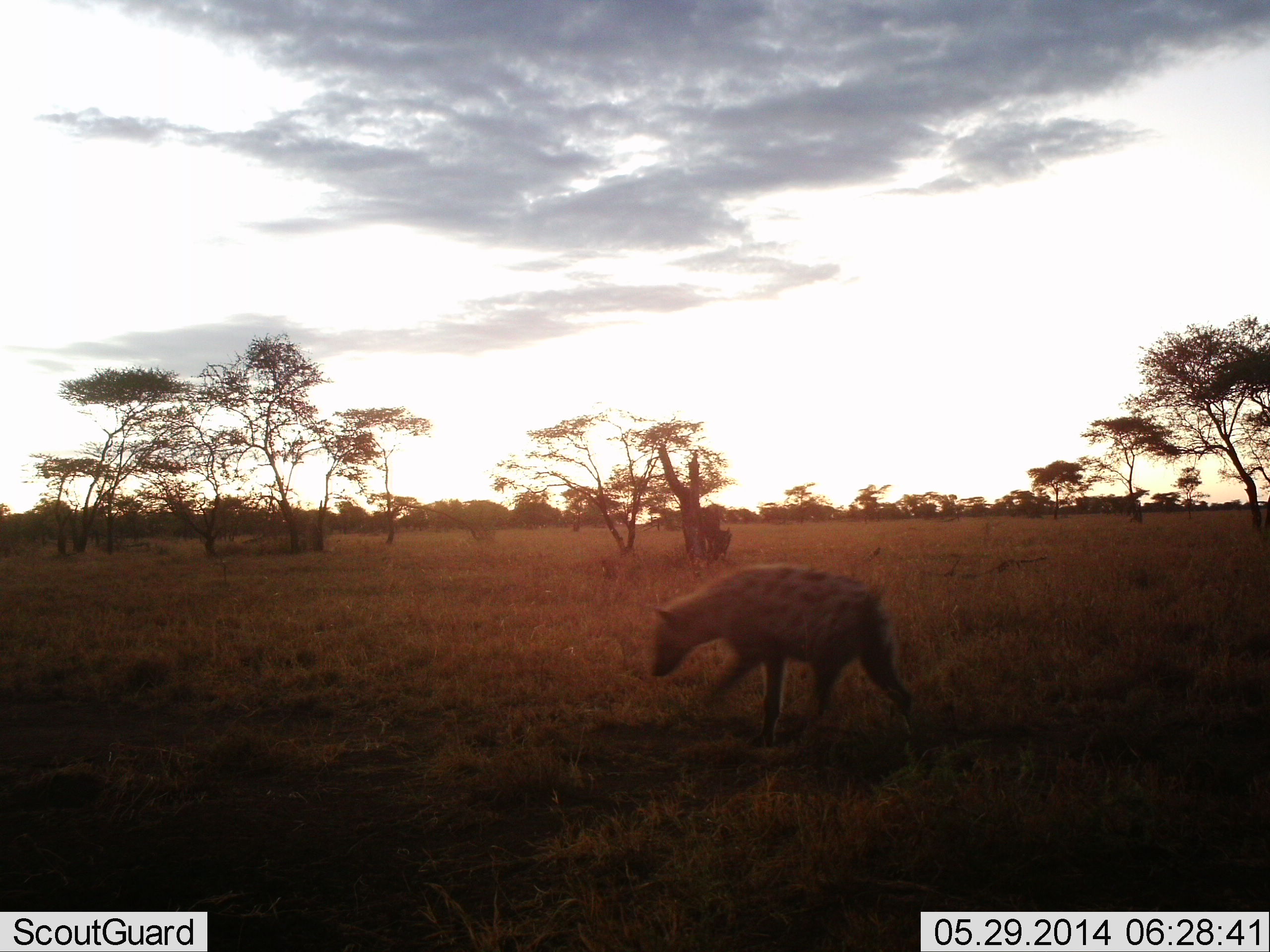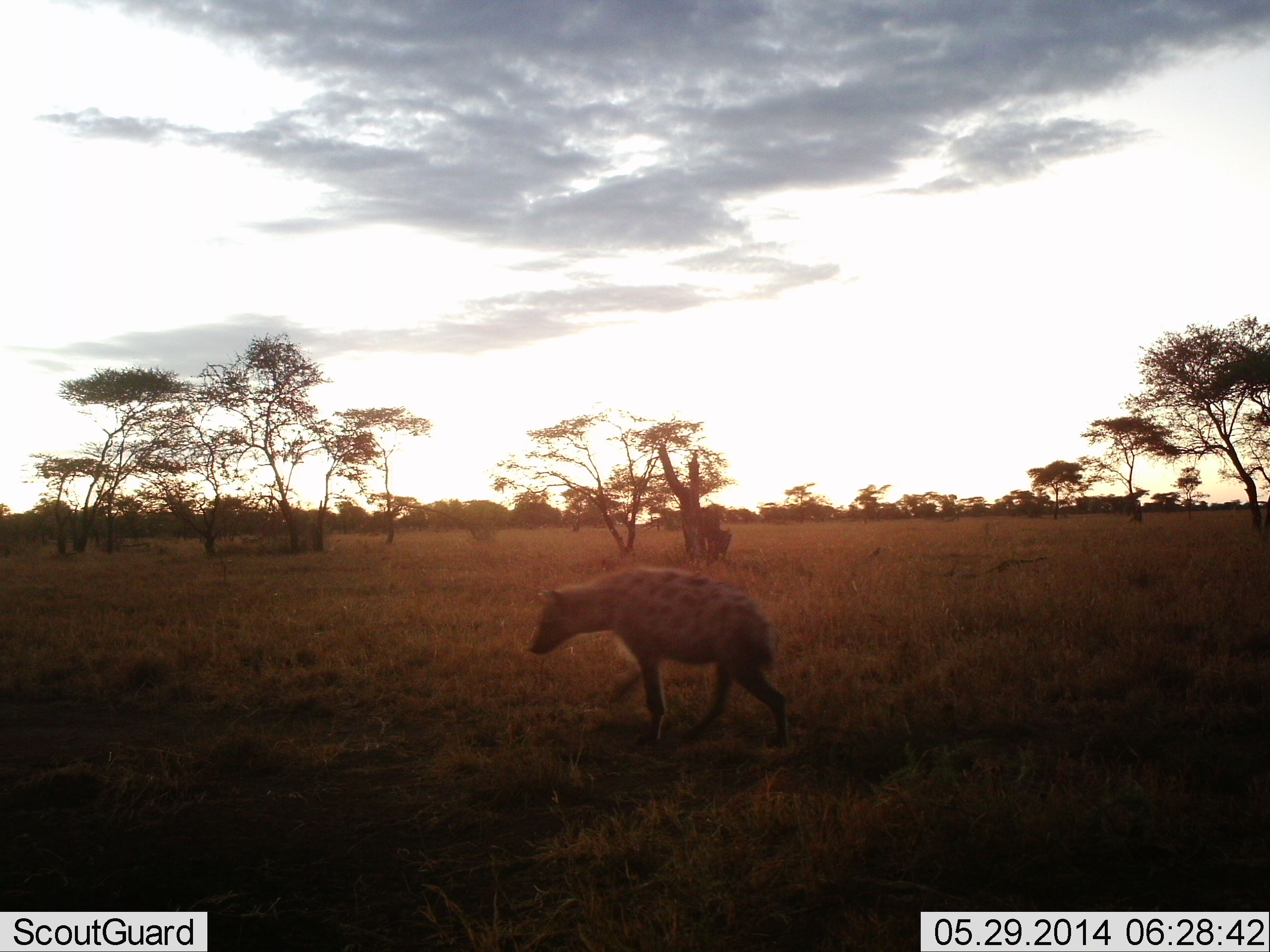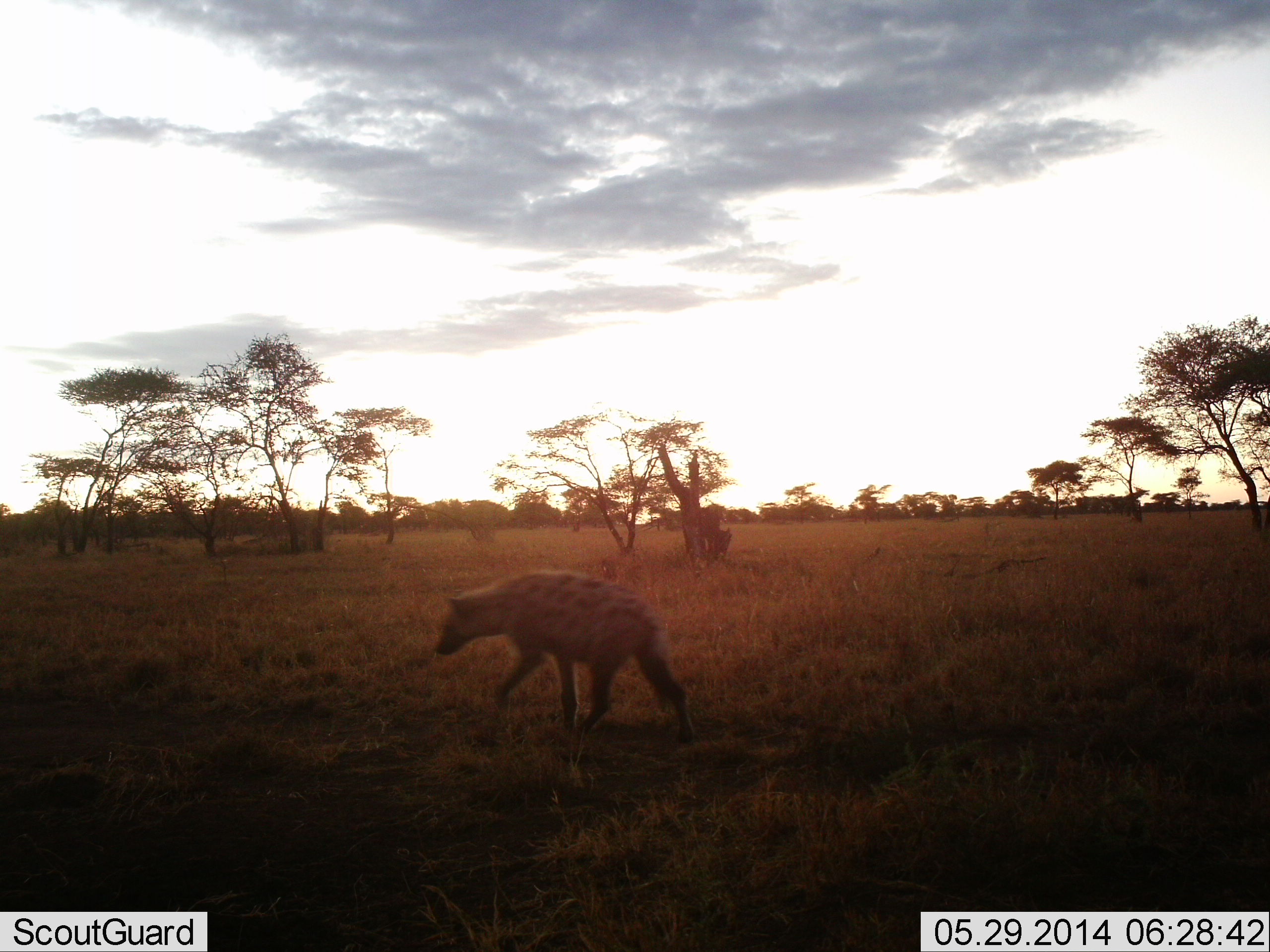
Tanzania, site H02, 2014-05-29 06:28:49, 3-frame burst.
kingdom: Animalia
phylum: Chordata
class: Mammalia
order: Carnivora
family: Hyaenidae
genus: Crocuta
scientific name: Crocuta crocuta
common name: spotted hyena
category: hyenaspotted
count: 1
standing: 20%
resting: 0%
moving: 90%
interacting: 0%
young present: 0%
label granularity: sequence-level